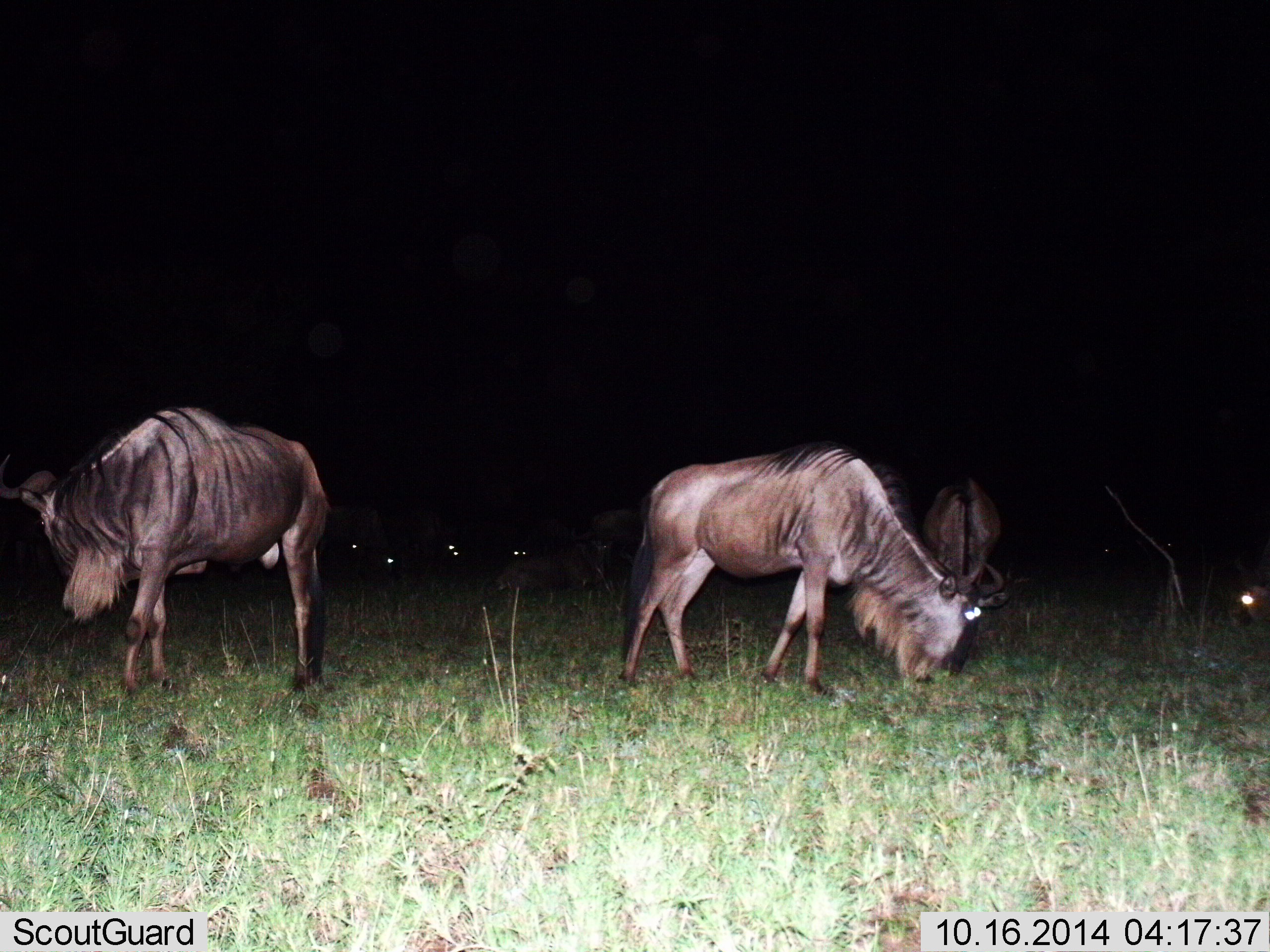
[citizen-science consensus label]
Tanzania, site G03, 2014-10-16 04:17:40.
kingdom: Animalia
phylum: Chordata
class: Mammalia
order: Artiodactyla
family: Bovidae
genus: Connochaetes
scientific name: Connochaetes taurinus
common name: blue wildebeest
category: wildebeest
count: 8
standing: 80%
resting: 20%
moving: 20%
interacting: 0%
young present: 0%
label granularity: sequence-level